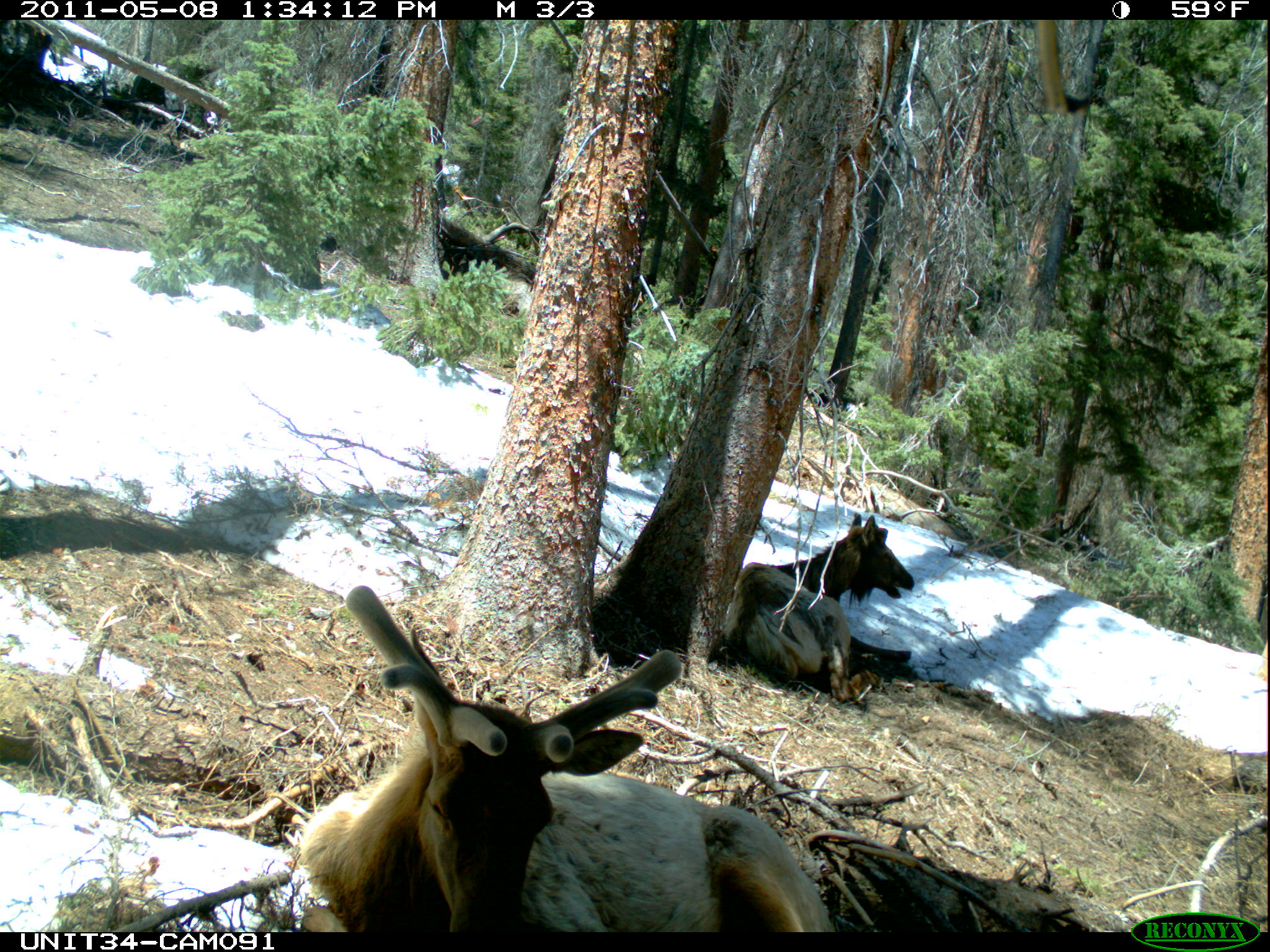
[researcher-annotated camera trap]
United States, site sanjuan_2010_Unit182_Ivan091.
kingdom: Animalia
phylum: Chordata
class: Mammalia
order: Artiodactyla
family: Cervidae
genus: Cervus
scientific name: Cervus elaphus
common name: red deer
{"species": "Cervus elaphus (red deer)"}